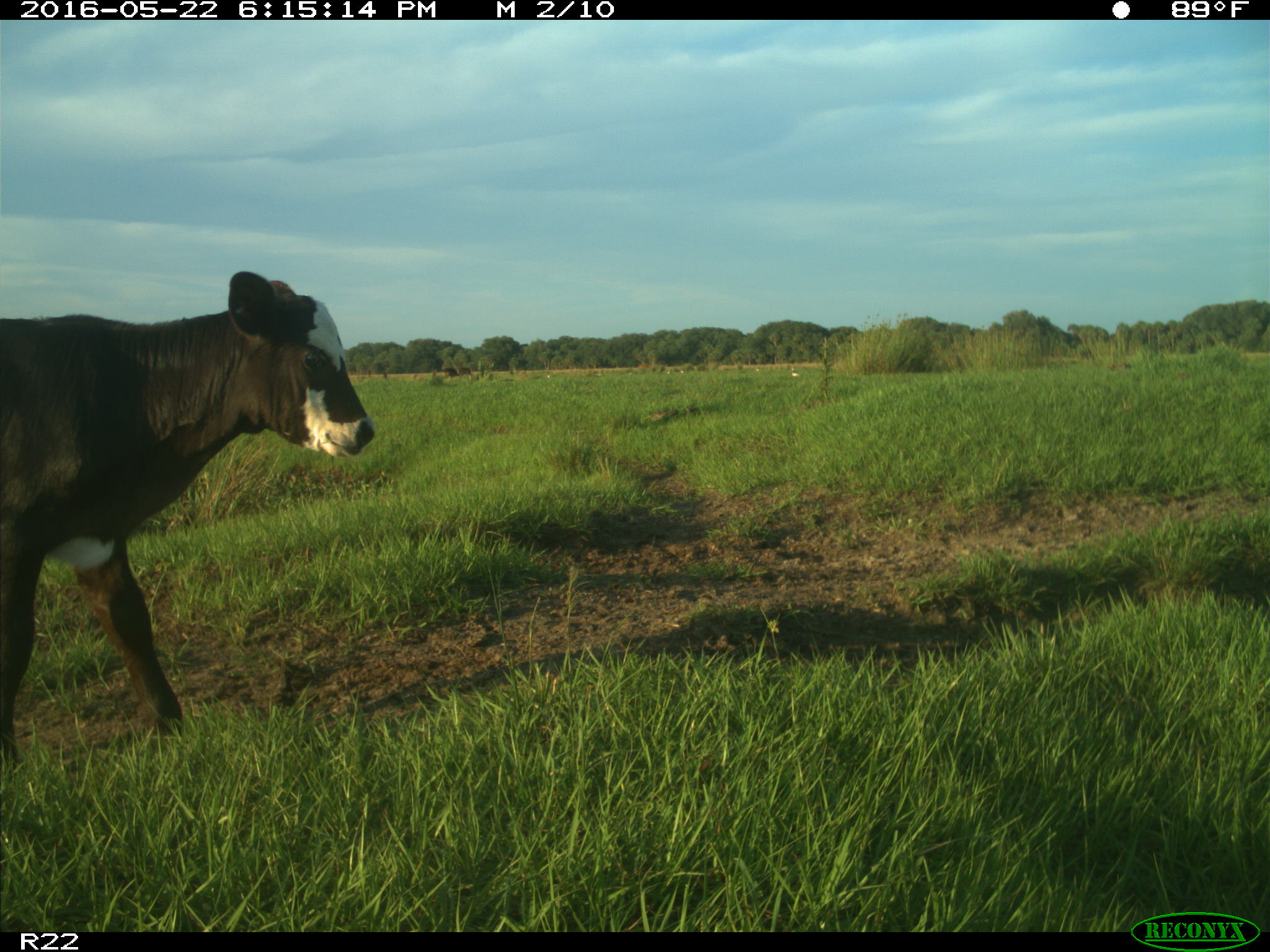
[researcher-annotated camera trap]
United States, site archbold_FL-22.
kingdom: Animalia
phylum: Chordata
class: Mammalia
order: Artiodactyla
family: Bovidae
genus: Bos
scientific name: Bos taurus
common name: domestic cow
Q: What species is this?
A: Bos taurus (domestic cow).